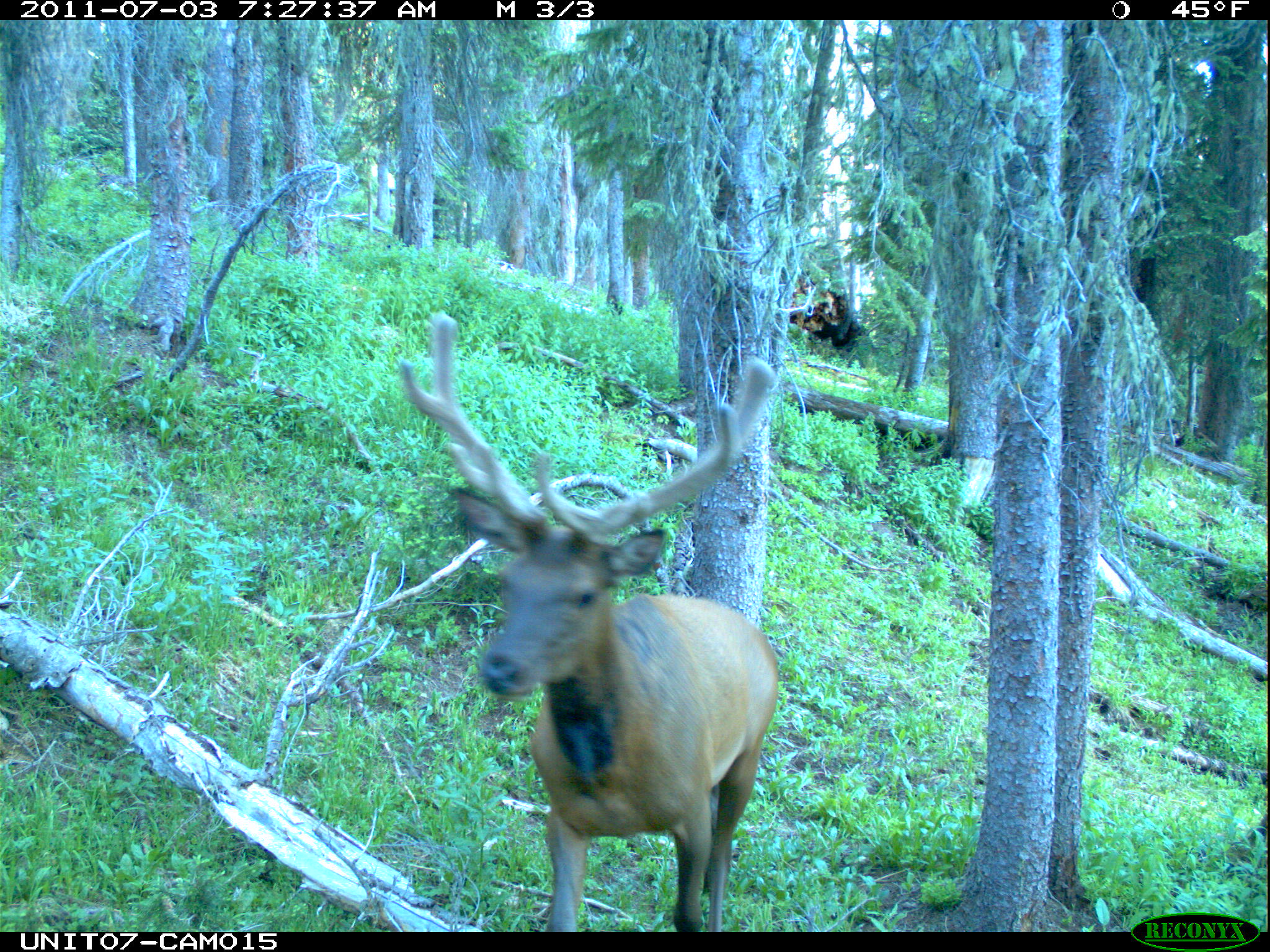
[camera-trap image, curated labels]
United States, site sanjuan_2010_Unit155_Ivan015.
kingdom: Animalia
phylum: Chordata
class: Mammalia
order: Artiodactyla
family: Cervidae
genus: Cervus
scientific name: Cervus elaphus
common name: red deer